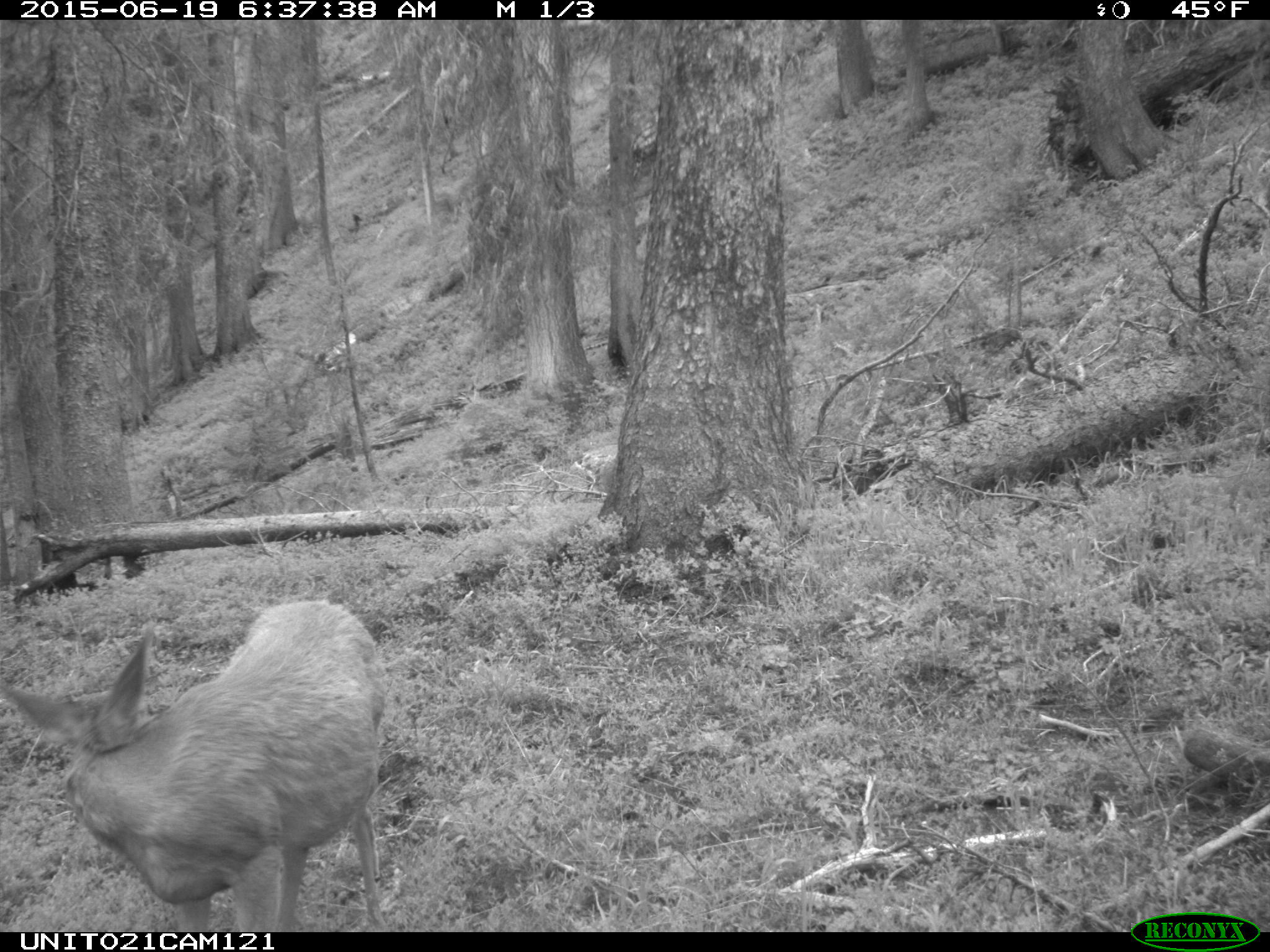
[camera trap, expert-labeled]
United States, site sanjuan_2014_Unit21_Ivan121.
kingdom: Animalia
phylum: Chordata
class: Mammalia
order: Artiodactyla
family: Cervidae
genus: Odocoileus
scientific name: Odocoileus hemionus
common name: mule deer